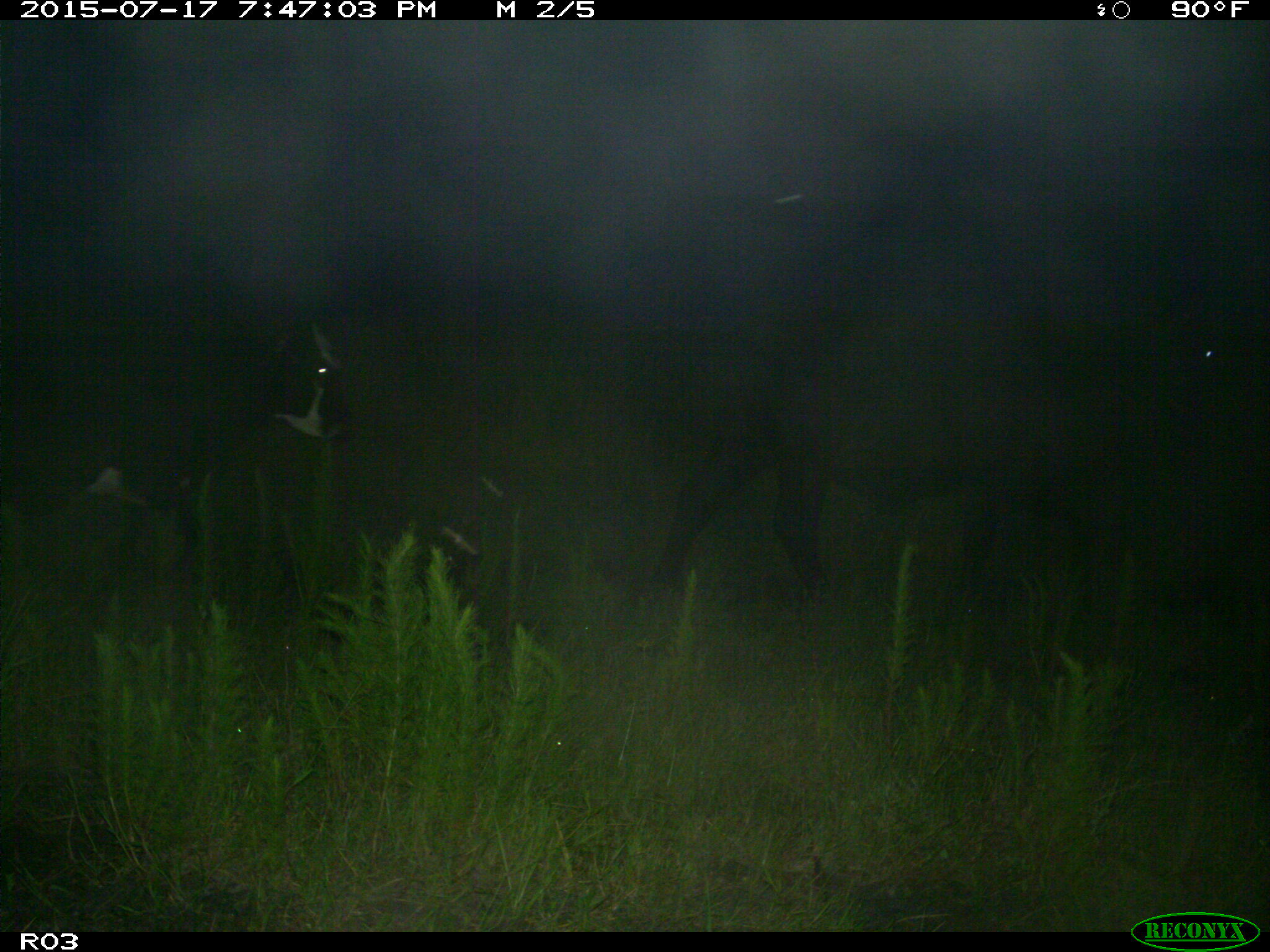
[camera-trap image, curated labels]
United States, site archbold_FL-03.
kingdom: Animalia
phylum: Chordata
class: Mammalia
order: Artiodactyla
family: Bovidae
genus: Bos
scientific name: Bos taurus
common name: domestic cow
Bos taurus (domestic cow).